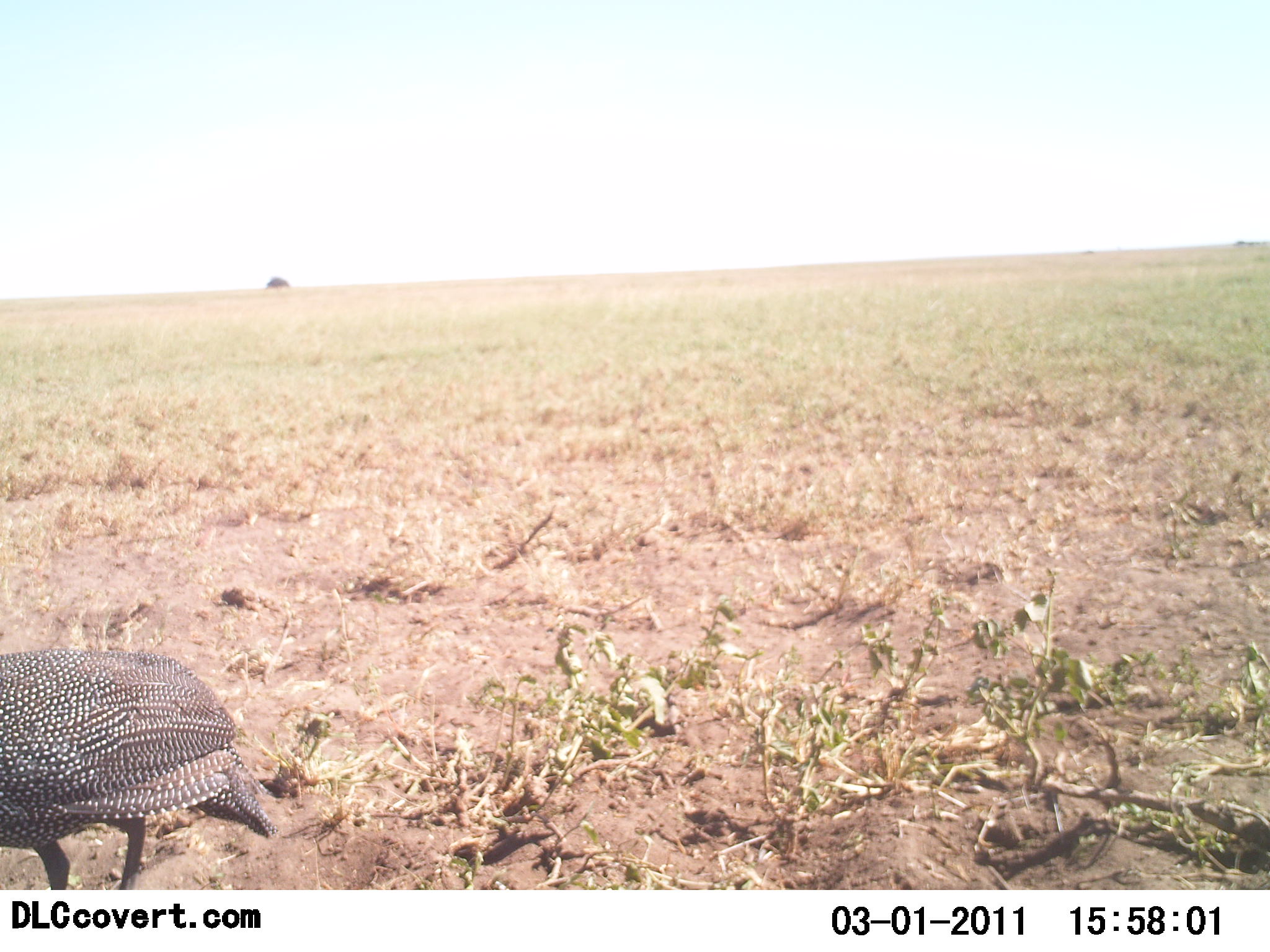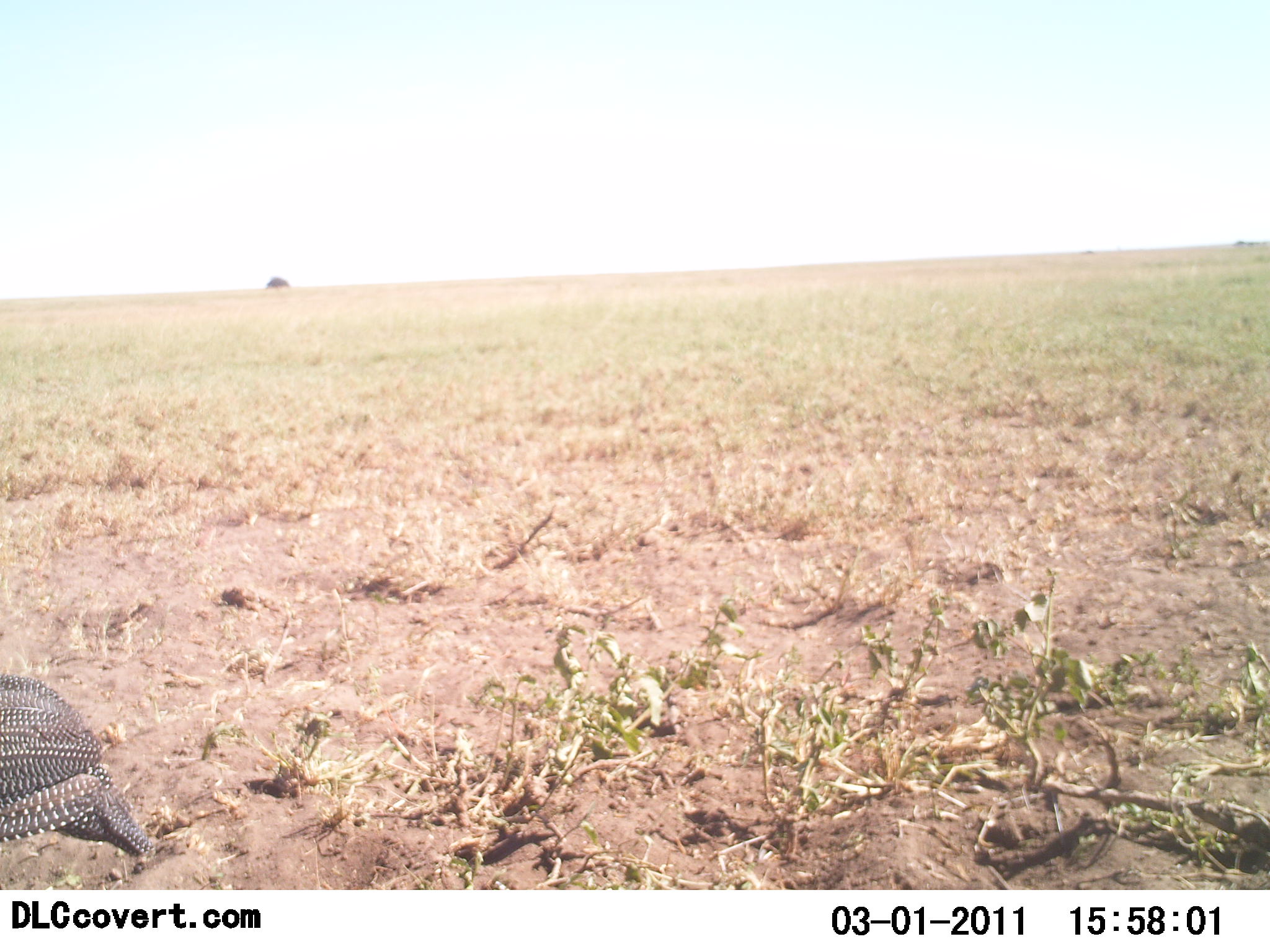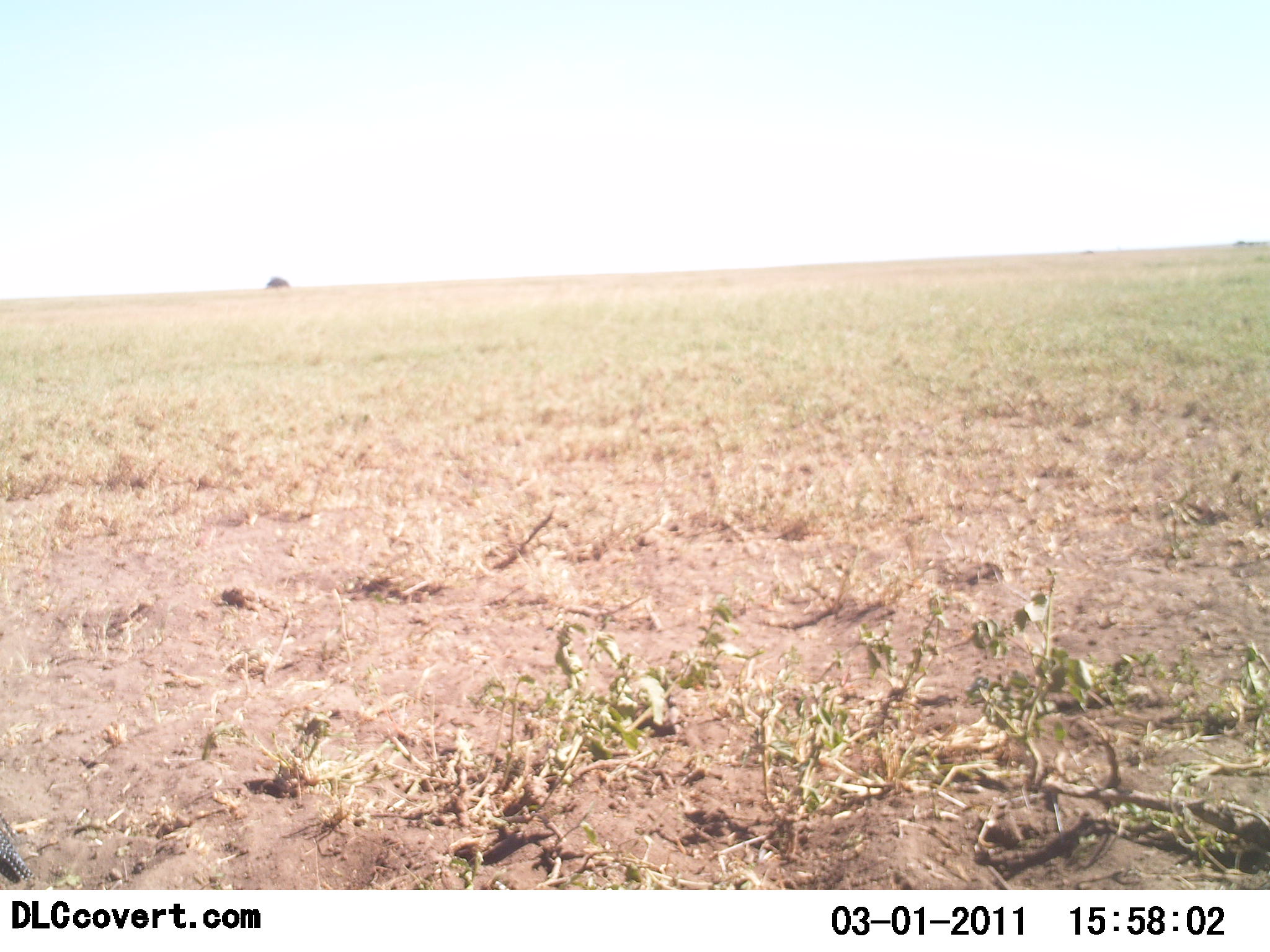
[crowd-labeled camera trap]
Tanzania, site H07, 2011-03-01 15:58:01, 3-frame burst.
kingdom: Animalia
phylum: Chordata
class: Aves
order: Galliformes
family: Numididae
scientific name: Numididae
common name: guinea fowl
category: guineafowl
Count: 1.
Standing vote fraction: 0%.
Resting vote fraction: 0%.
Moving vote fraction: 100%.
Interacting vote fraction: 0%.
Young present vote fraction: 0%.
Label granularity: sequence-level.